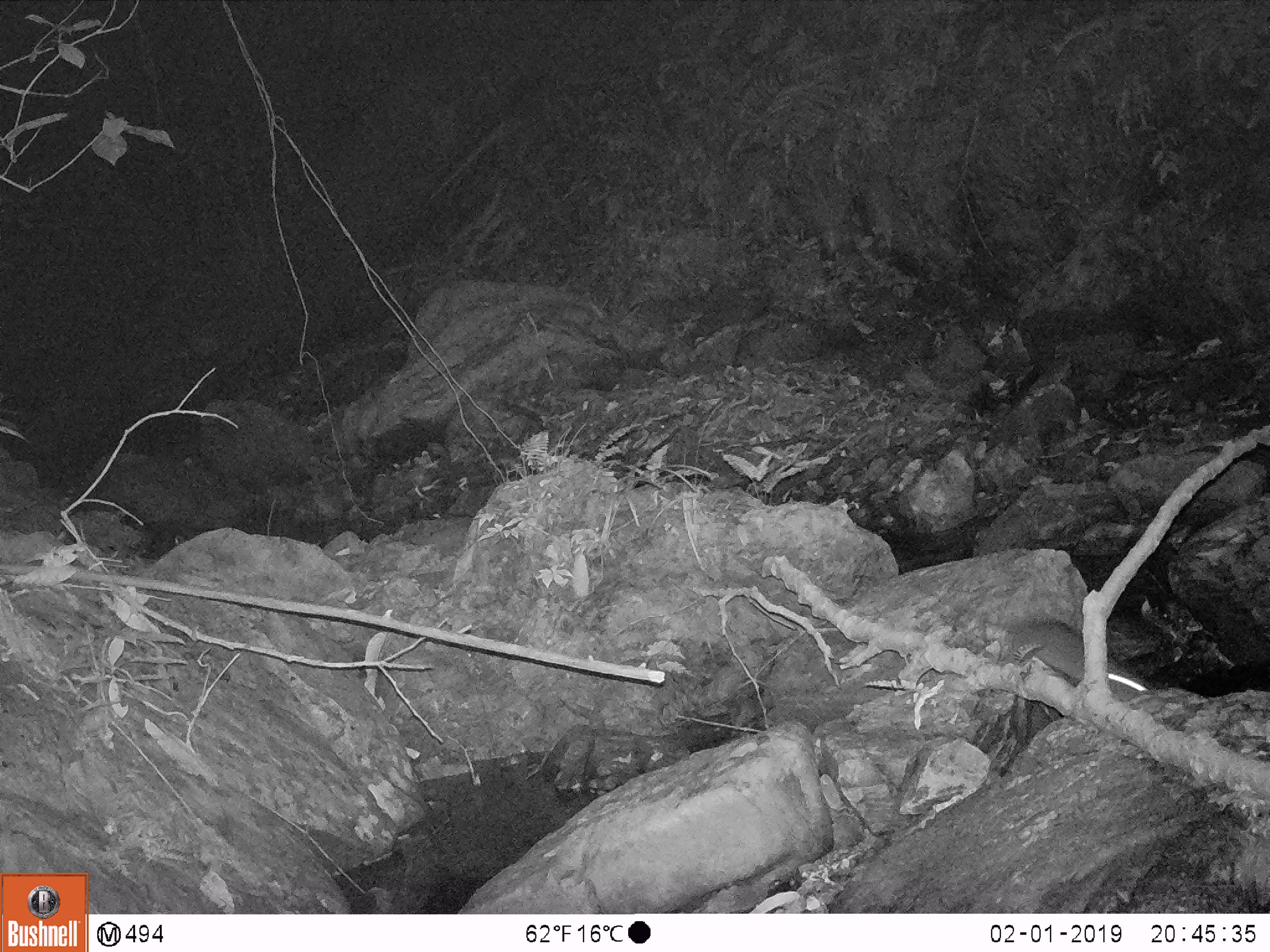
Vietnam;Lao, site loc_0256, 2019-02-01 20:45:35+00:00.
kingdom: Animalia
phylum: Chordata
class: Mammalia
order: Rodentia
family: Muridae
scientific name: Muridae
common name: old-world mice and rats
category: unidentified murid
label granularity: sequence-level